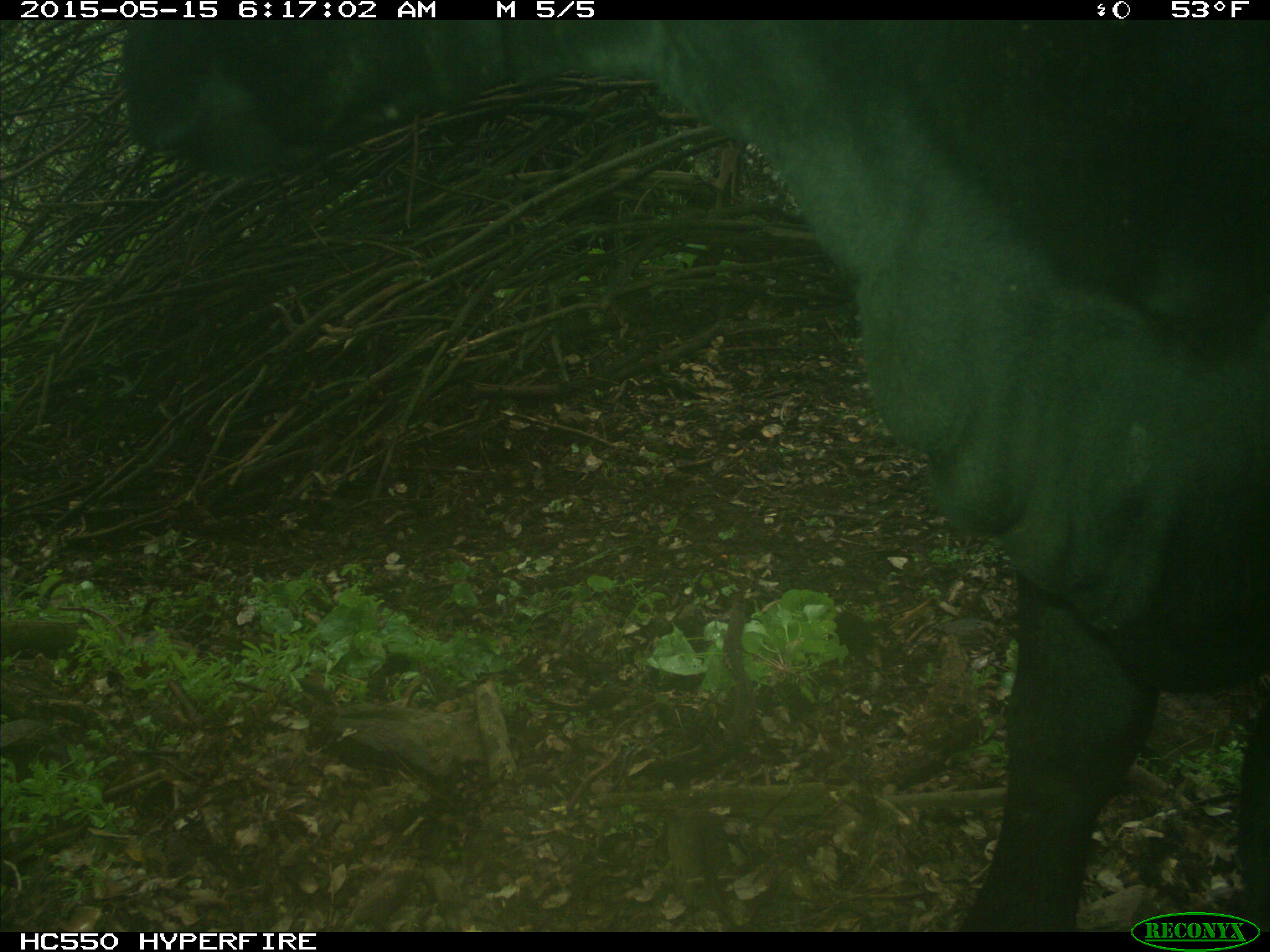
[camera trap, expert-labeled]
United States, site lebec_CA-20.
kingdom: Animalia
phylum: Chordata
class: Mammalia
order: Artiodactyla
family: Bovidae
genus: Bos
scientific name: Bos taurus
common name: domestic cow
Bos taurus (domestic cow).